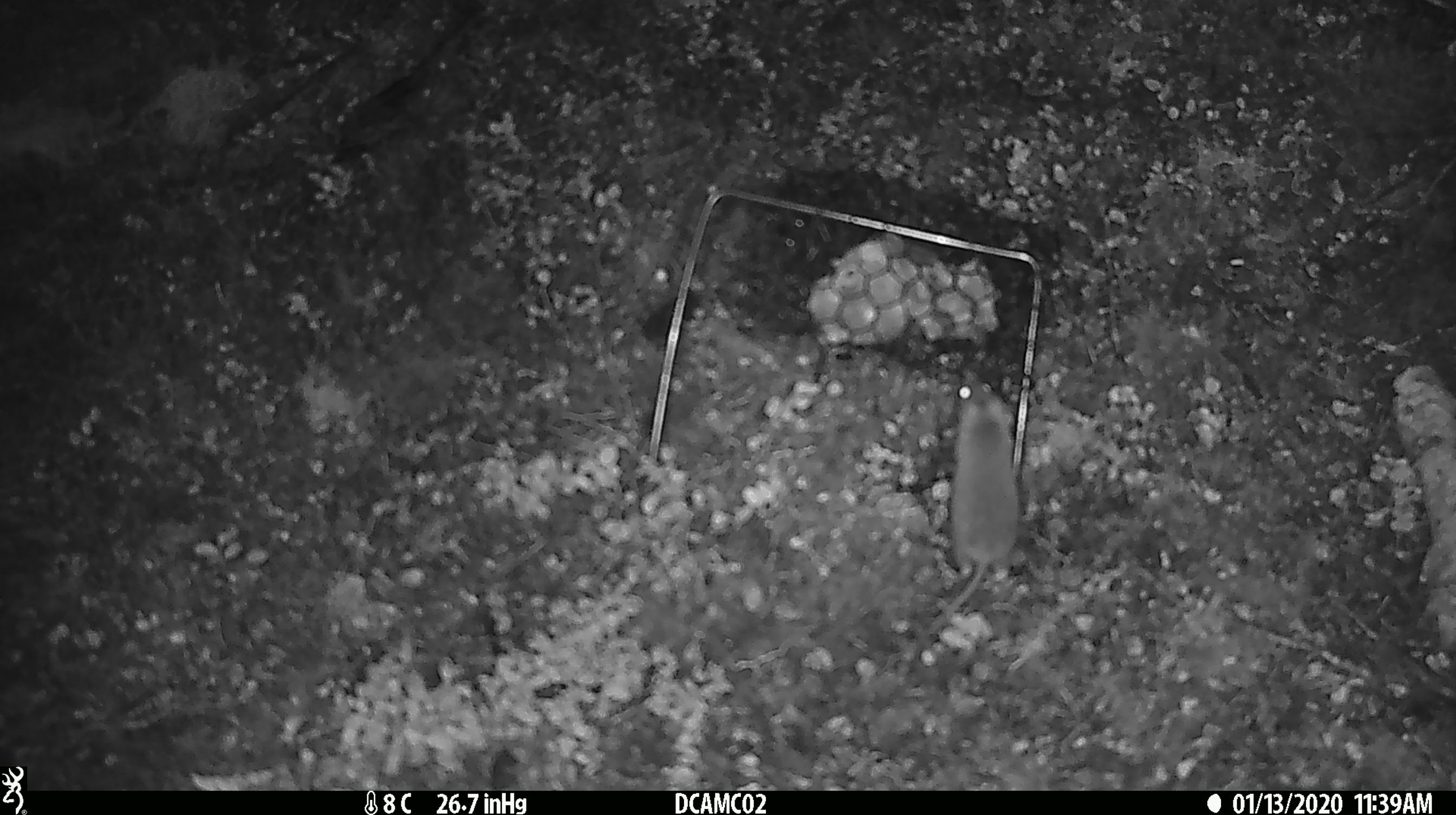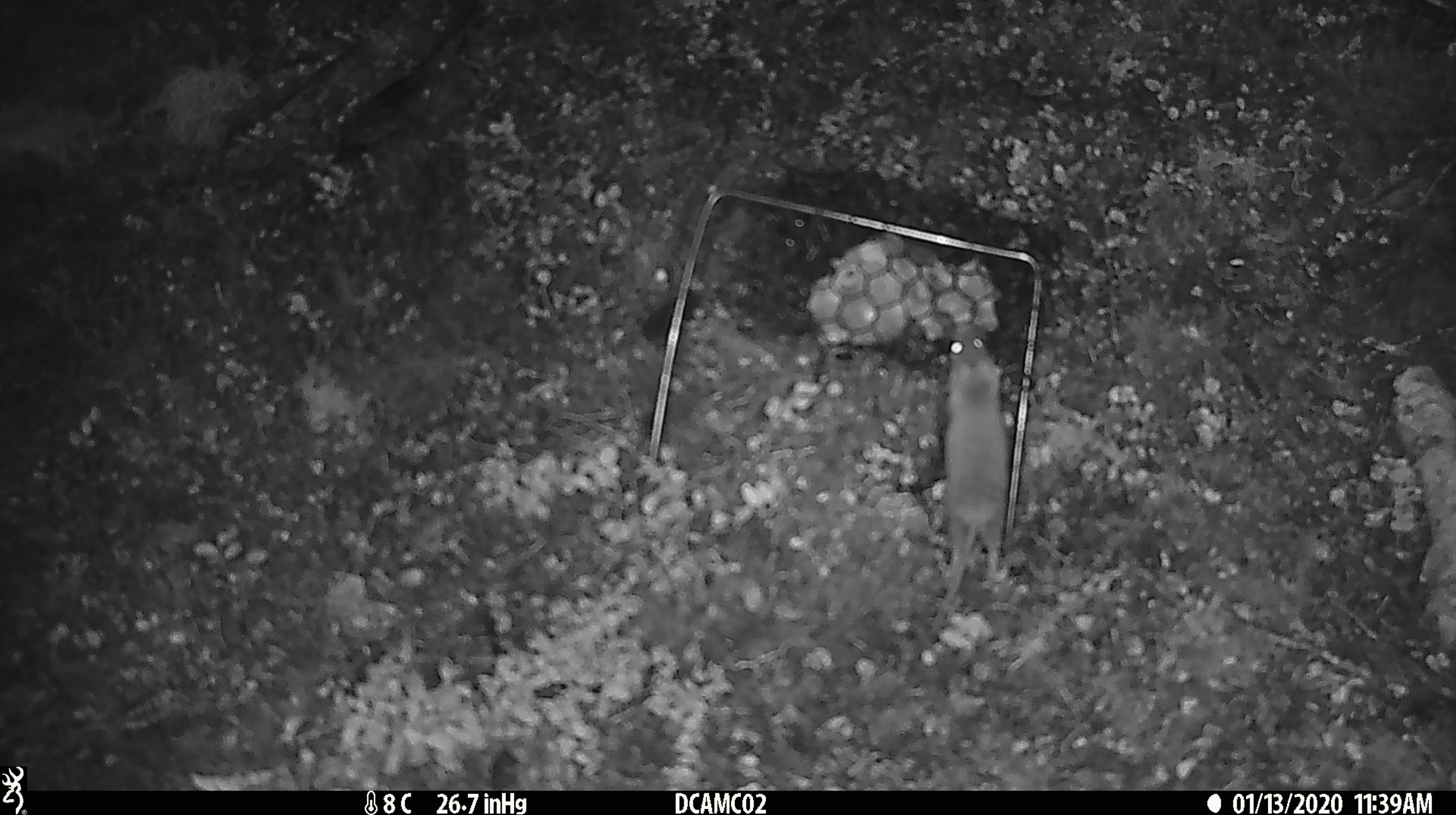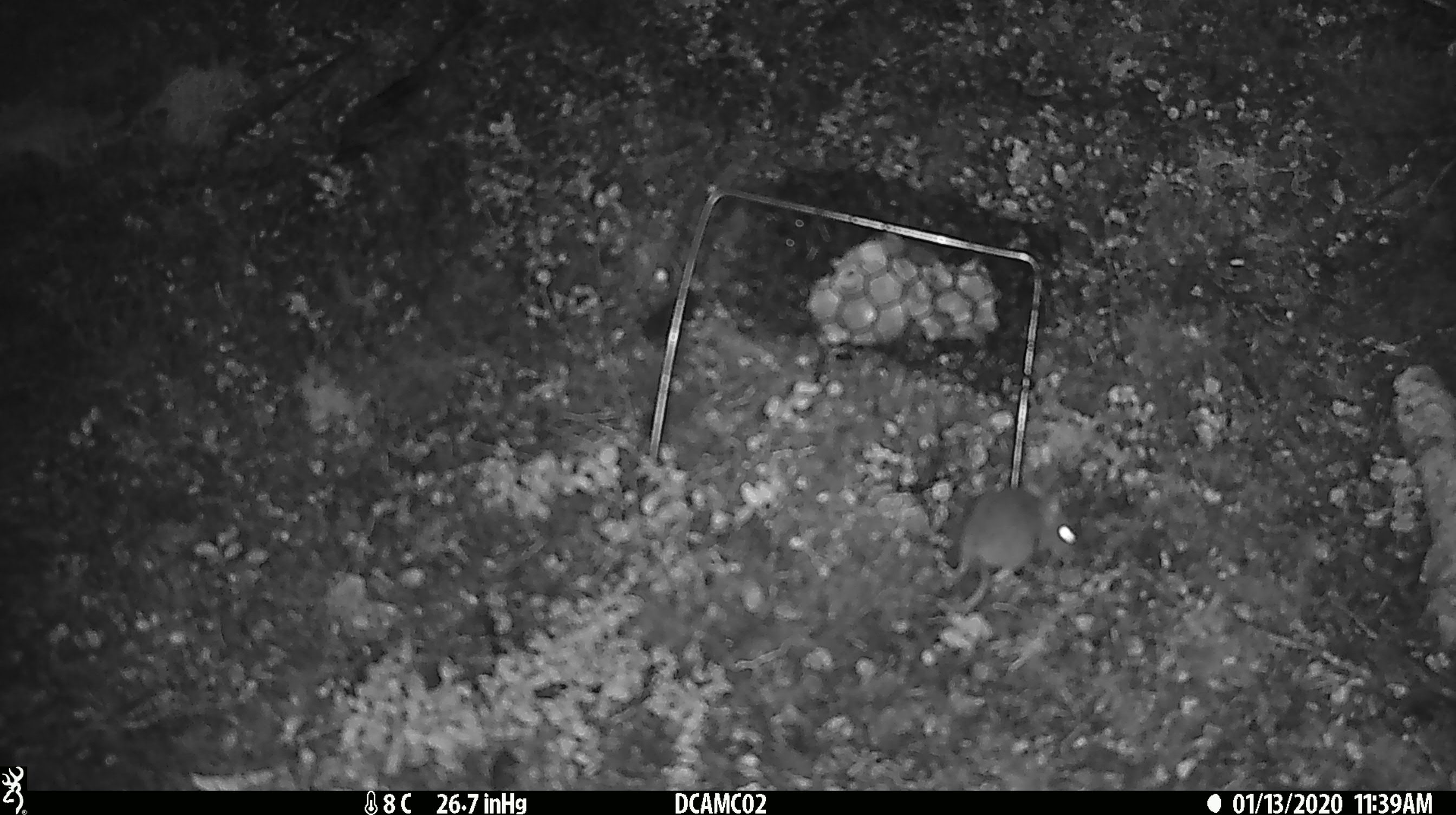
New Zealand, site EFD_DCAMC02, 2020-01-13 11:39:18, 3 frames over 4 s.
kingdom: Animalia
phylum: Chordata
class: Mammalia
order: Rodentia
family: Muridae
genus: Mus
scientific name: Mus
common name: mouse